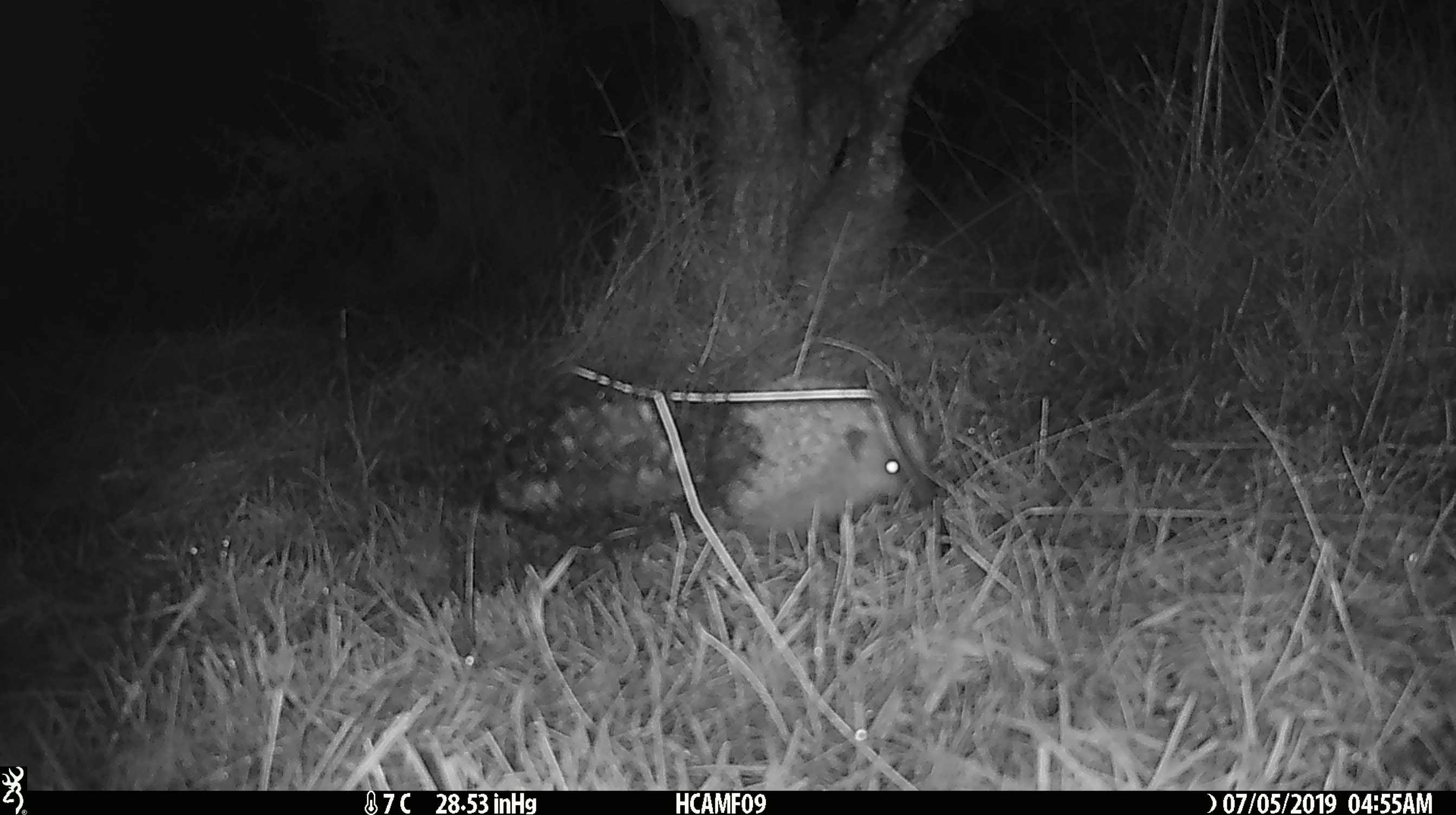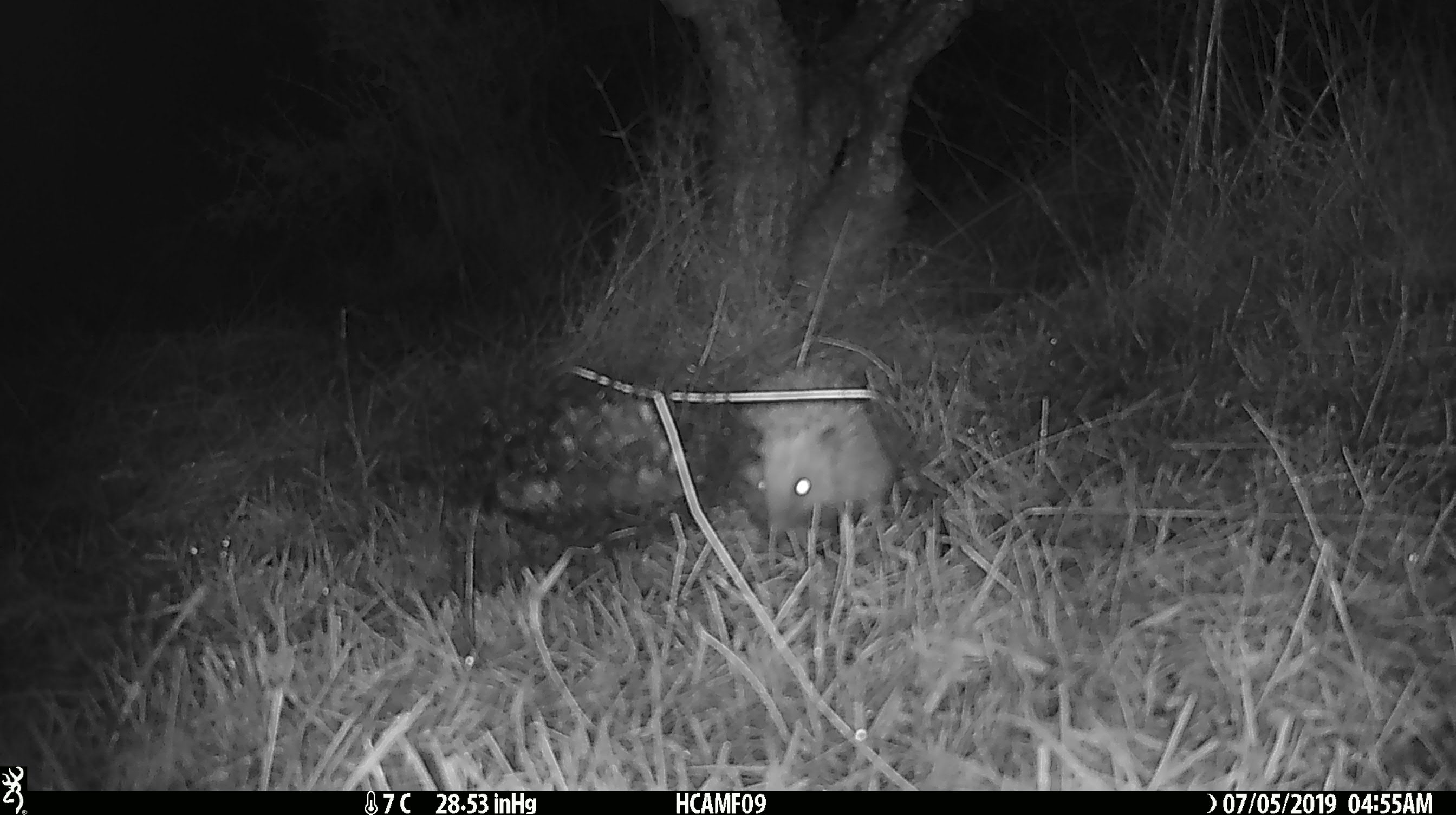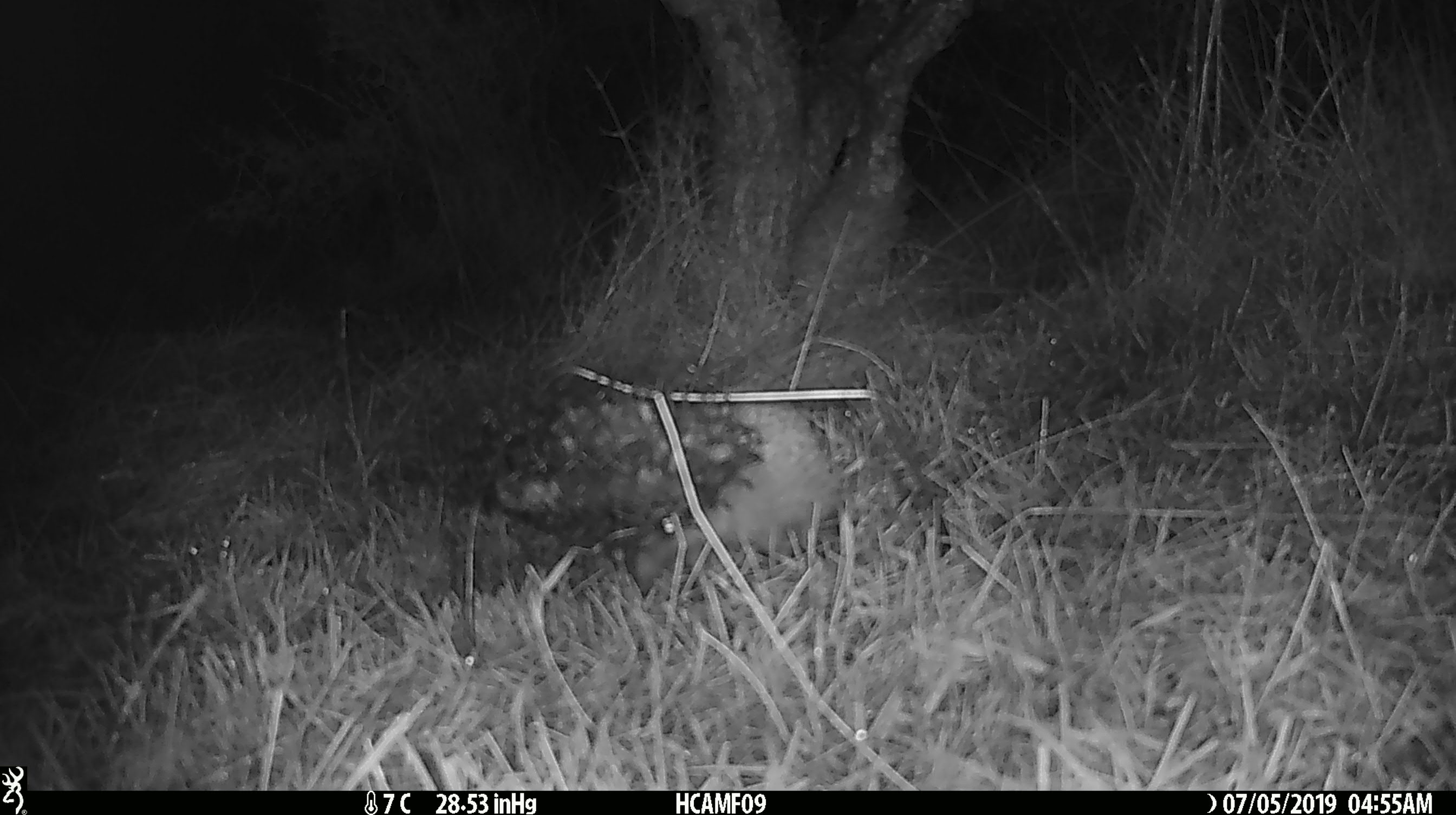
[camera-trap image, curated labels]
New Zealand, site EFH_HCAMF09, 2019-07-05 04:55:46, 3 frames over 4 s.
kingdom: Animalia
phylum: Chordata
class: Mammalia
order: Eulipotyphla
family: Erinaceidae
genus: Erinaceus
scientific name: Erinaceus europaeus europaeus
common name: european hedgehog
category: hedgehog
Hedgehog (european hedgehog) (Erinaceus europaeus europaeus).